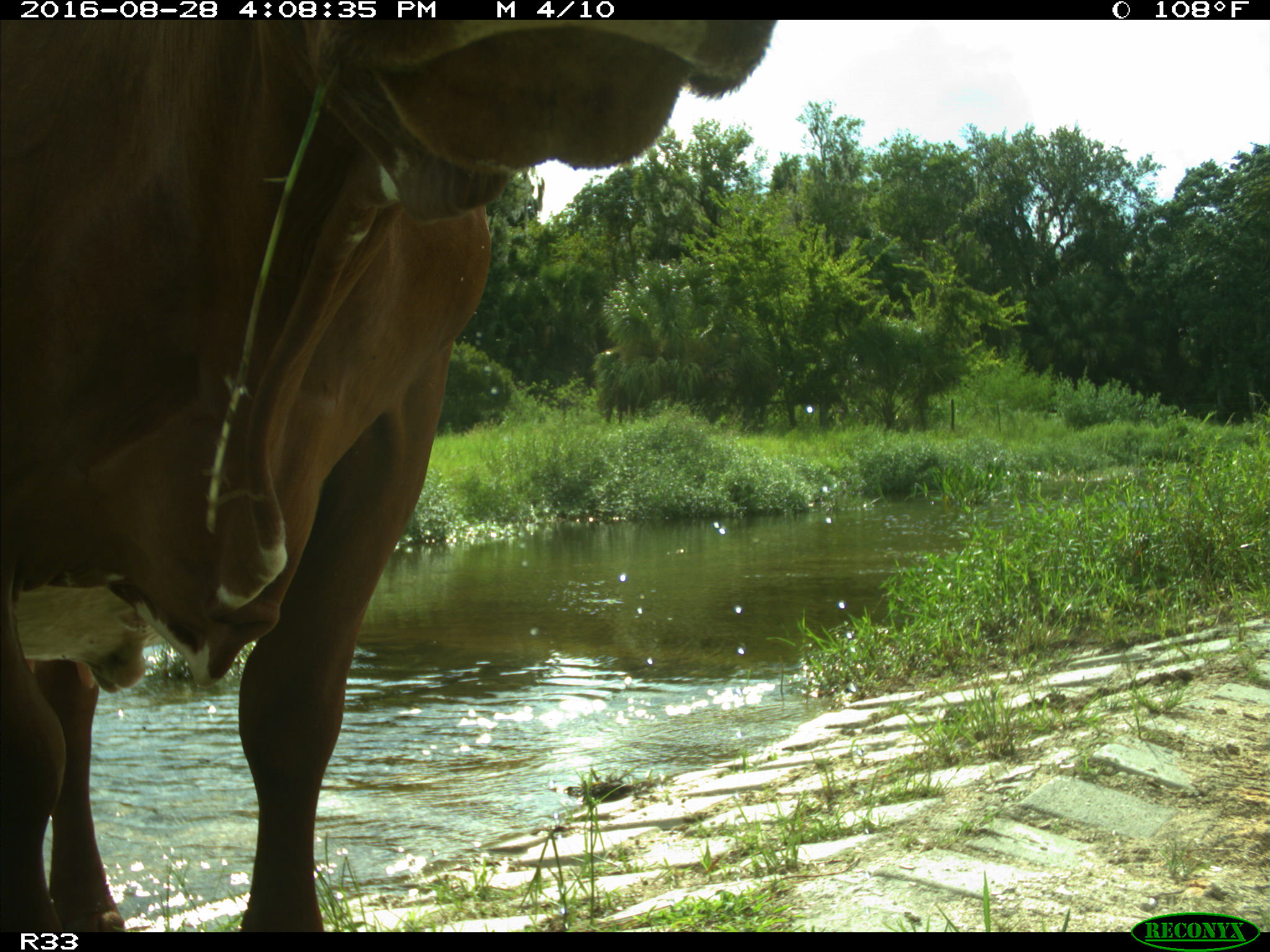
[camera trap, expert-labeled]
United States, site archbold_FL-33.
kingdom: Animalia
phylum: Chordata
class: Mammalia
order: Artiodactyla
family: Bovidae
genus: Bos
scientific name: Bos taurus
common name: domestic cow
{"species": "Bos taurus (domestic cow)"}